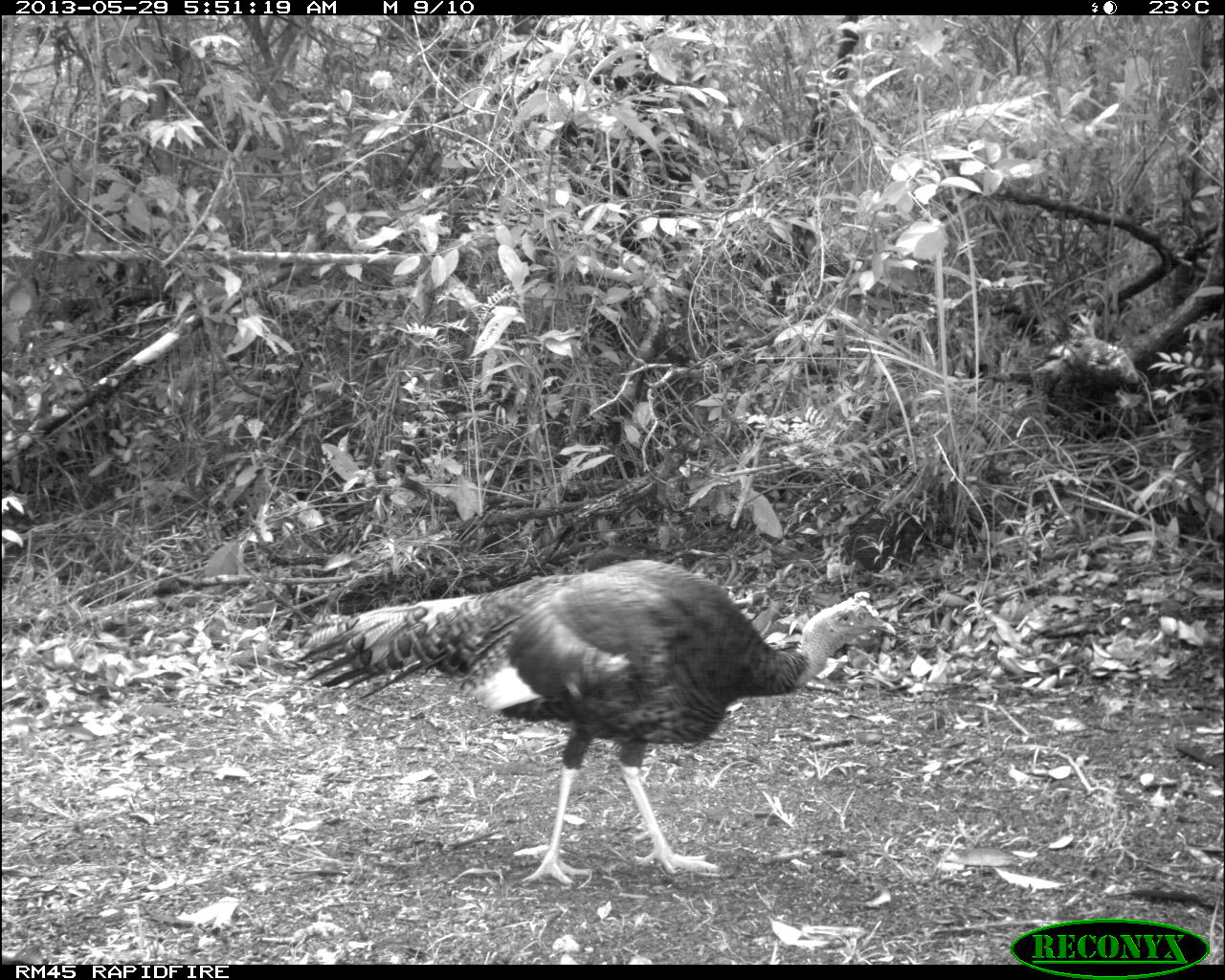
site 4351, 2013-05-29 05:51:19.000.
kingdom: Animalia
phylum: Chordata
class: Aves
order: Galliformes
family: Phasianidae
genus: Meleagris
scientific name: Meleagris ocellata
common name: ocellated turkey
Meleagris ocellata (ocellated turkey), count 1, sex male.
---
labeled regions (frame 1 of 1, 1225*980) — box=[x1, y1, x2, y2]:
meleagris ocellata: box=[300, 555, 899, 888]